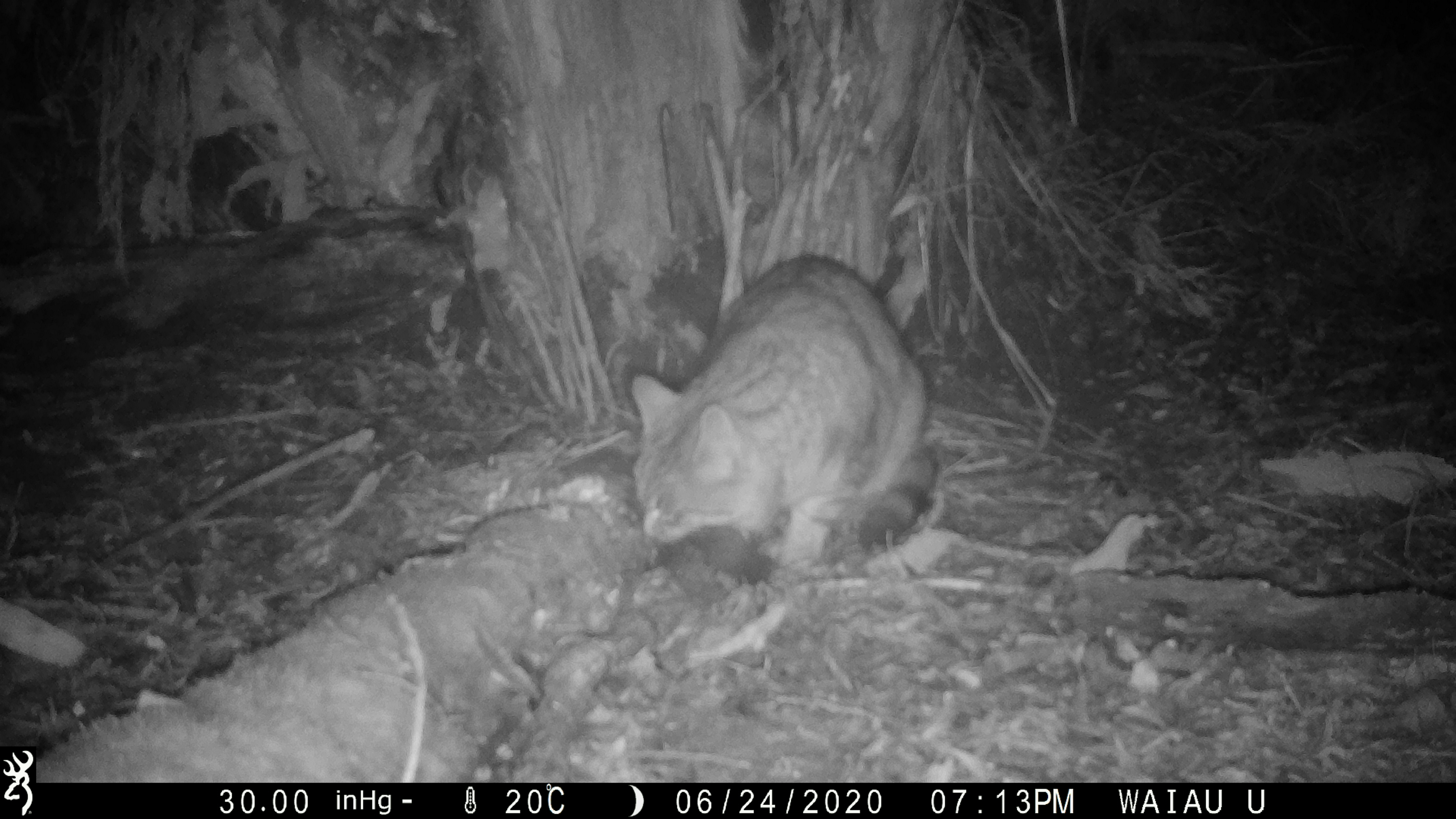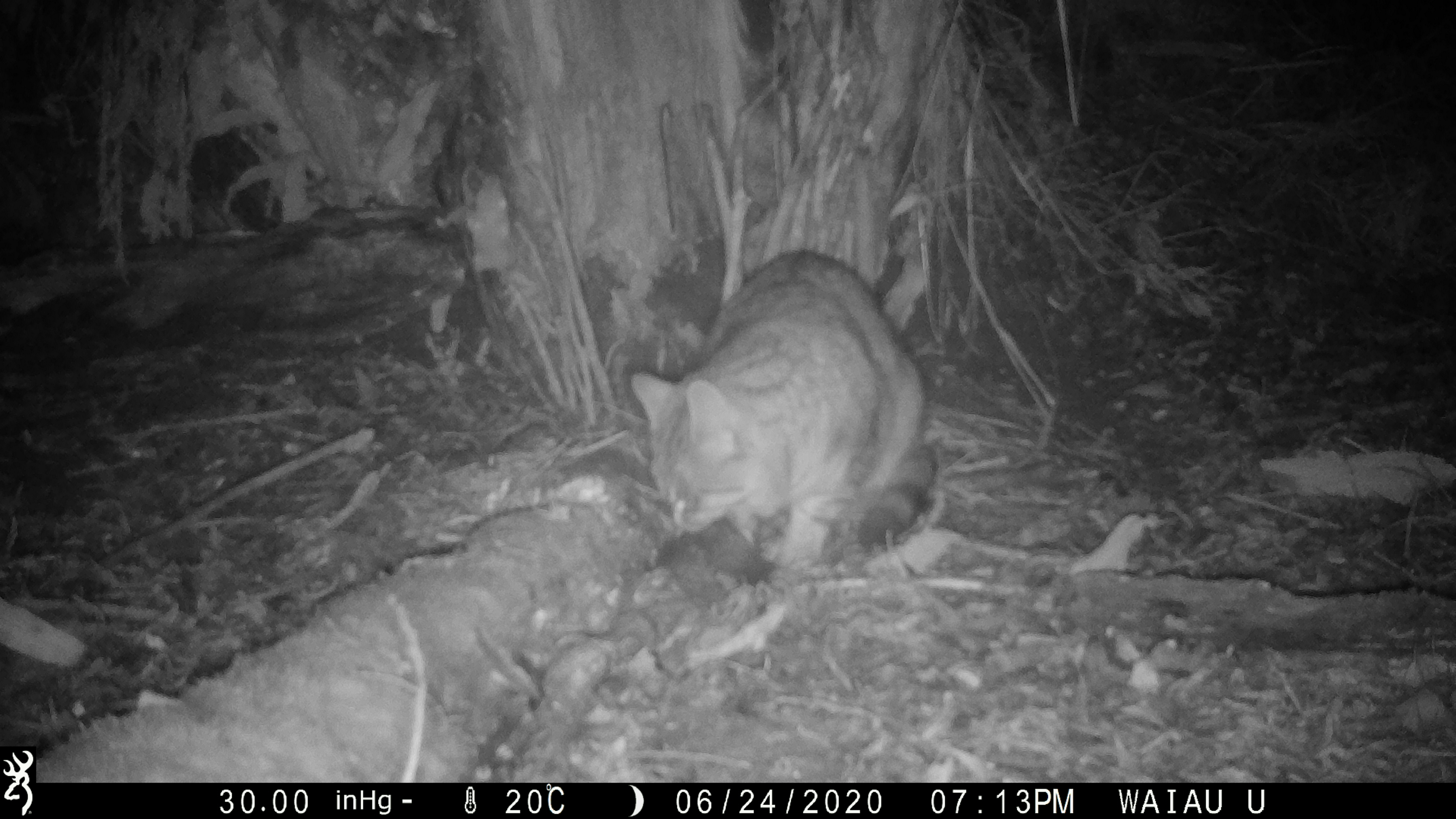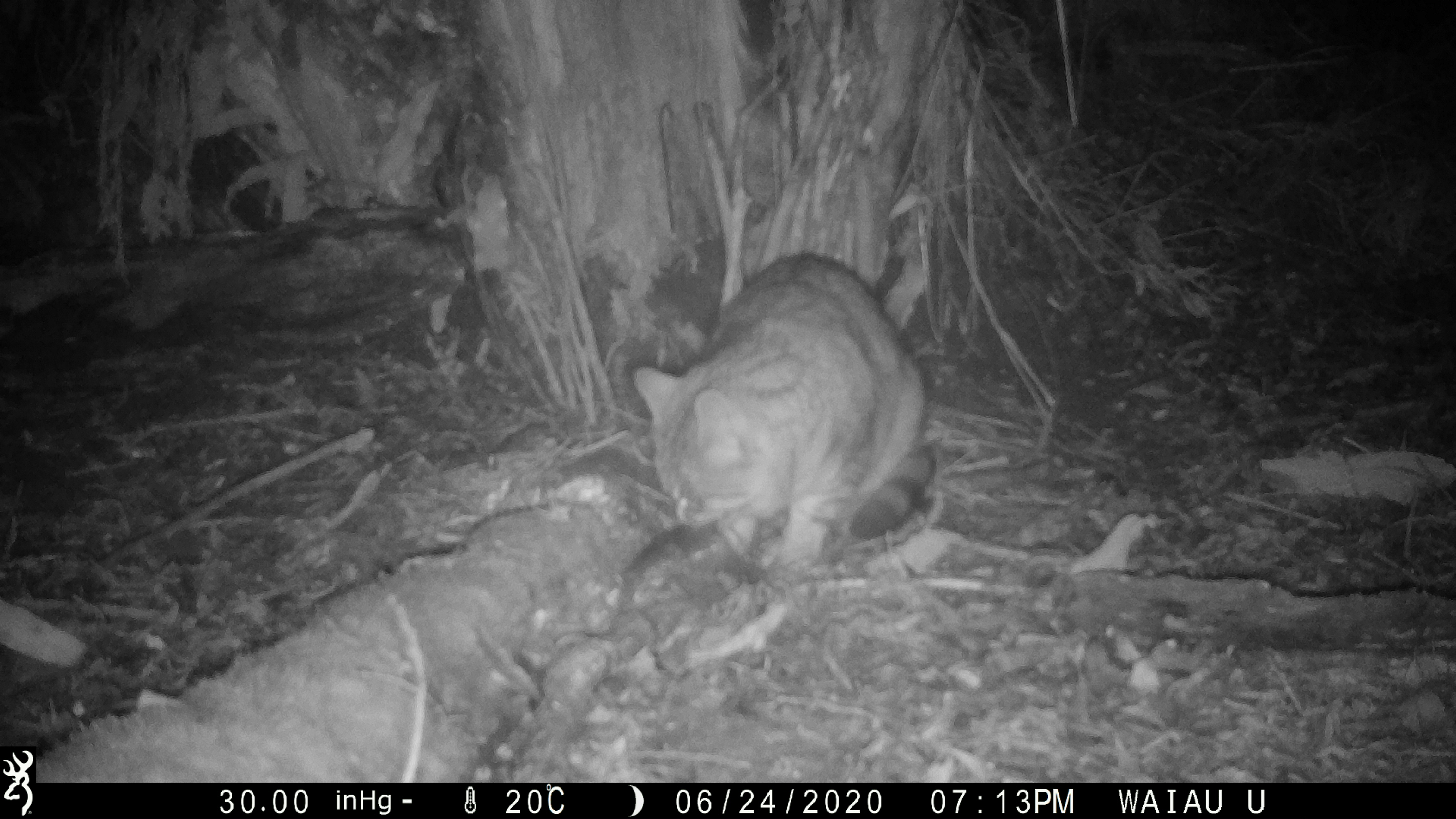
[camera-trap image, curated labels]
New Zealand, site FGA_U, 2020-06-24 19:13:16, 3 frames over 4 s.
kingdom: Animalia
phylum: Chordata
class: Mammalia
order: Carnivora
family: Felidae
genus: Felis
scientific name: Felis catus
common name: domestic cat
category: cat